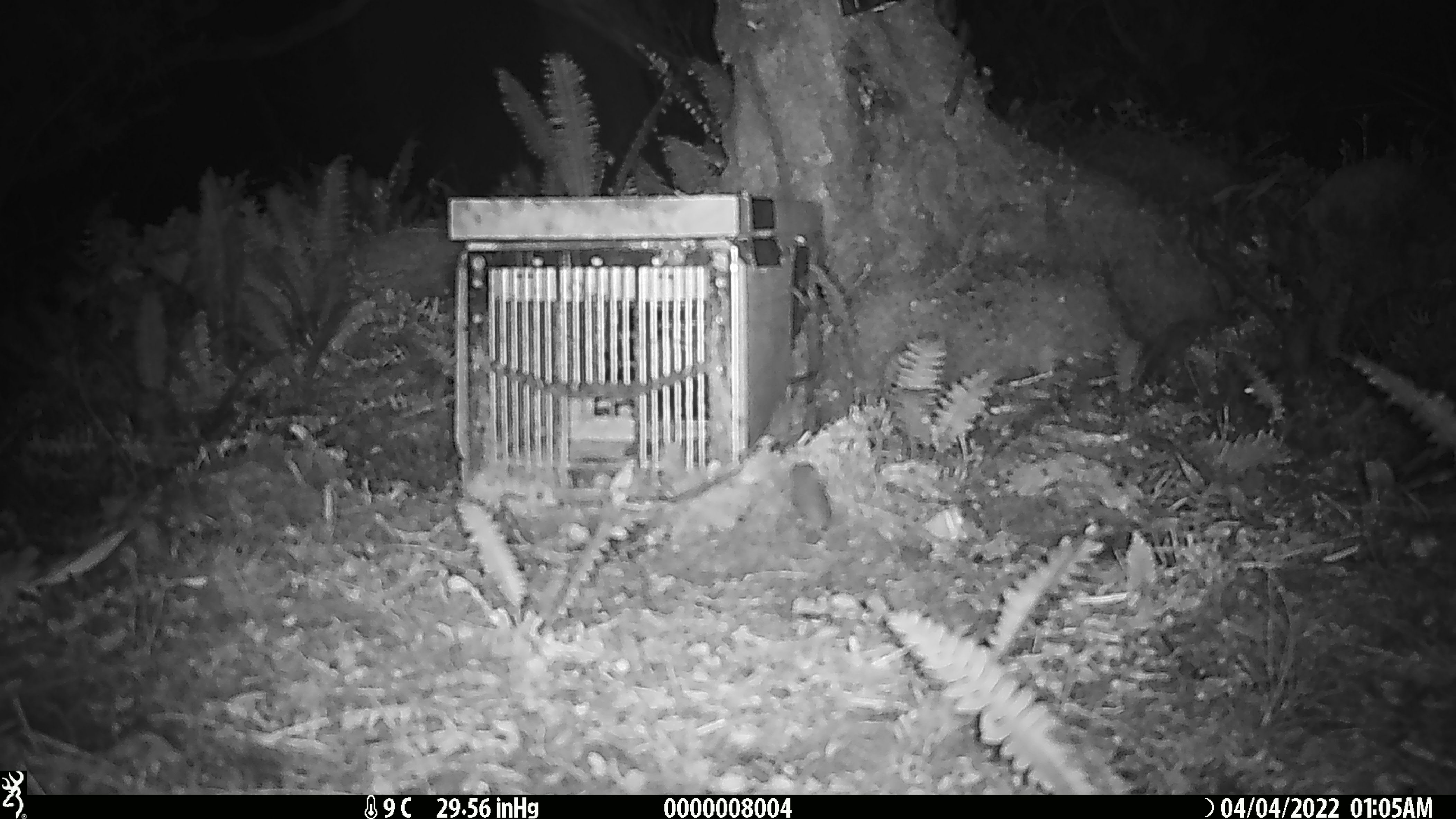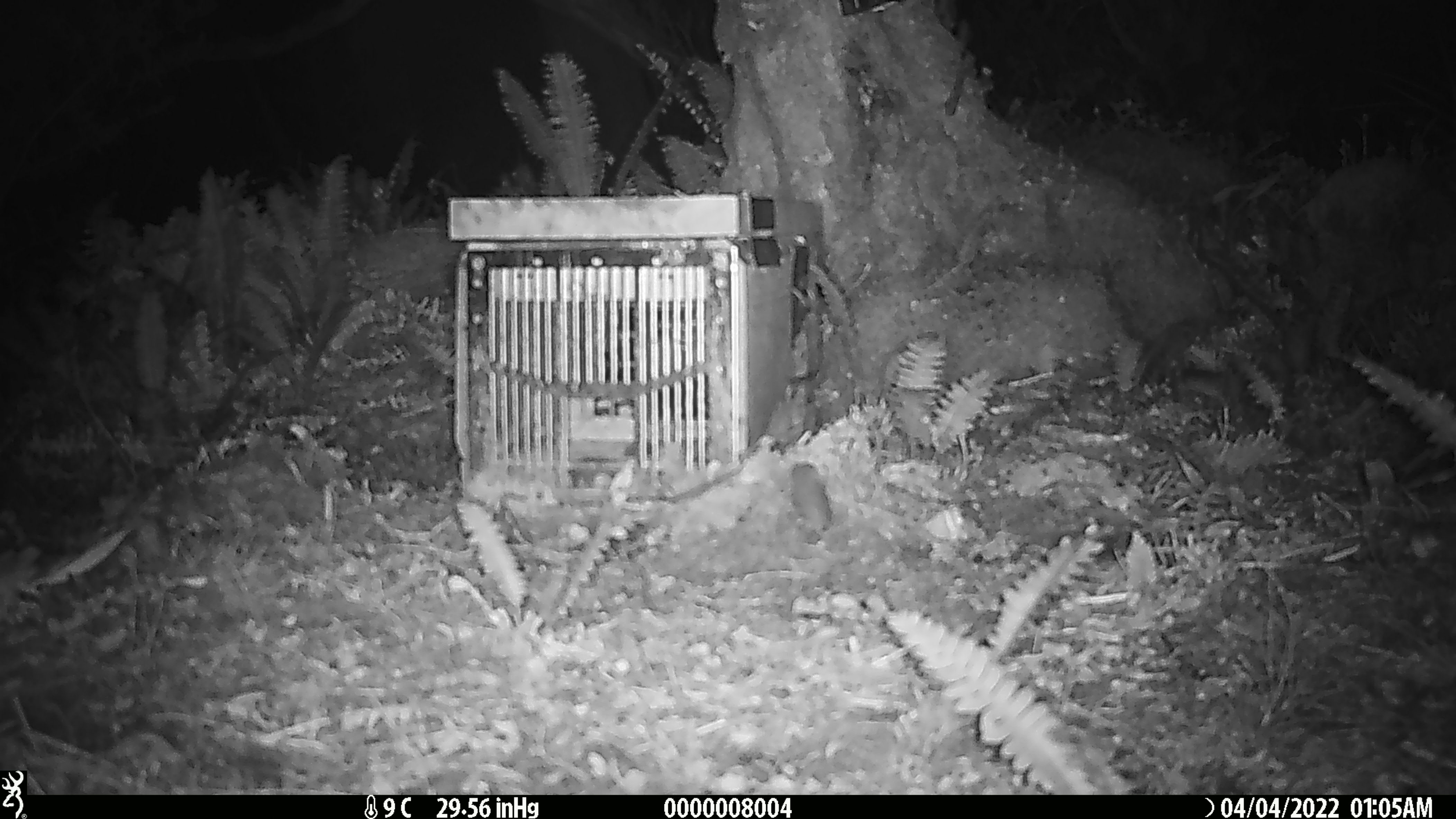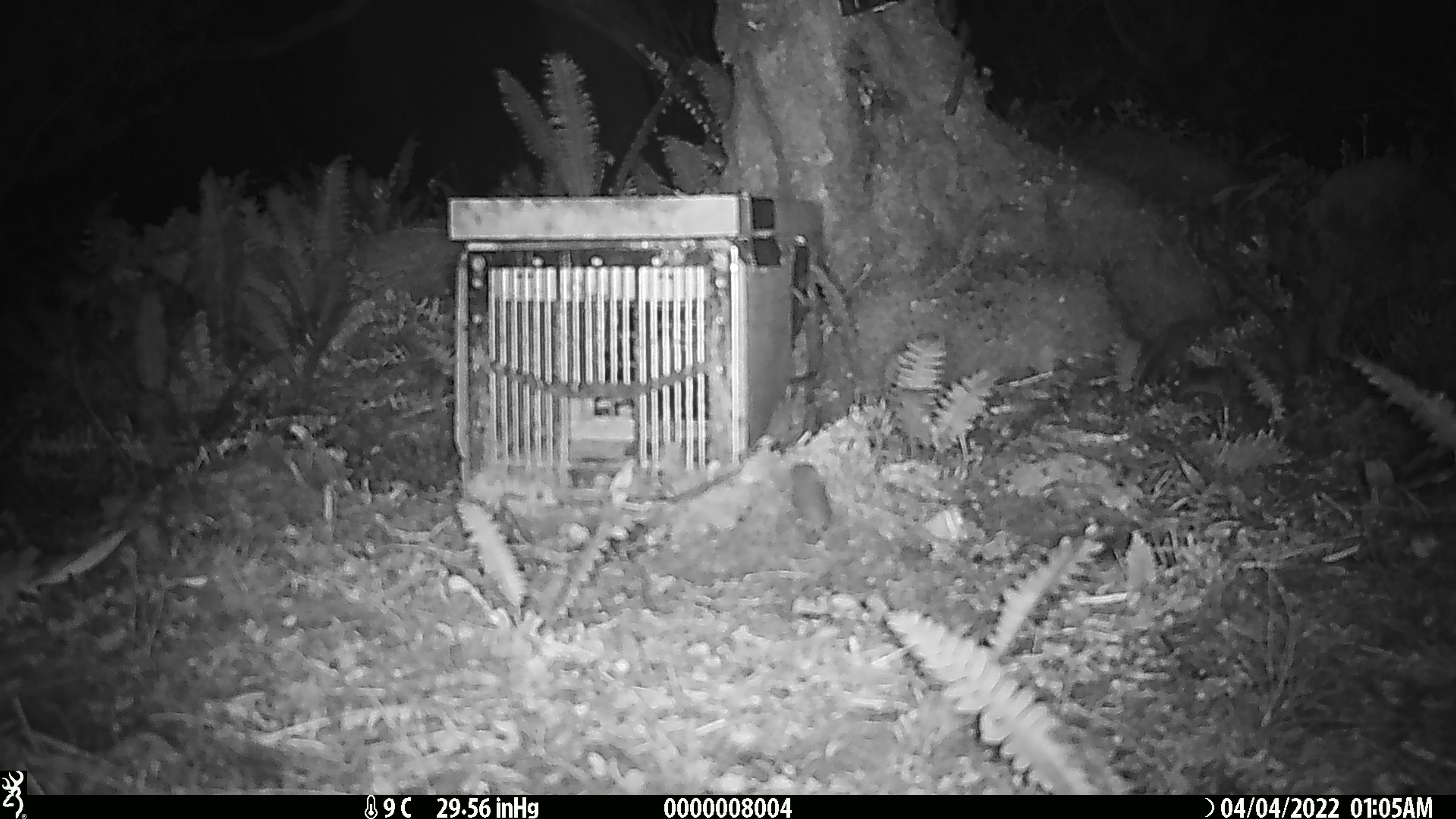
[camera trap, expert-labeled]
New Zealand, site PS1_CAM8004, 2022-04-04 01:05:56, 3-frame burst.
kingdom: Animalia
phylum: Chordata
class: Mammalia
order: Rodentia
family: Muridae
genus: Mus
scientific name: Mus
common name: mouse